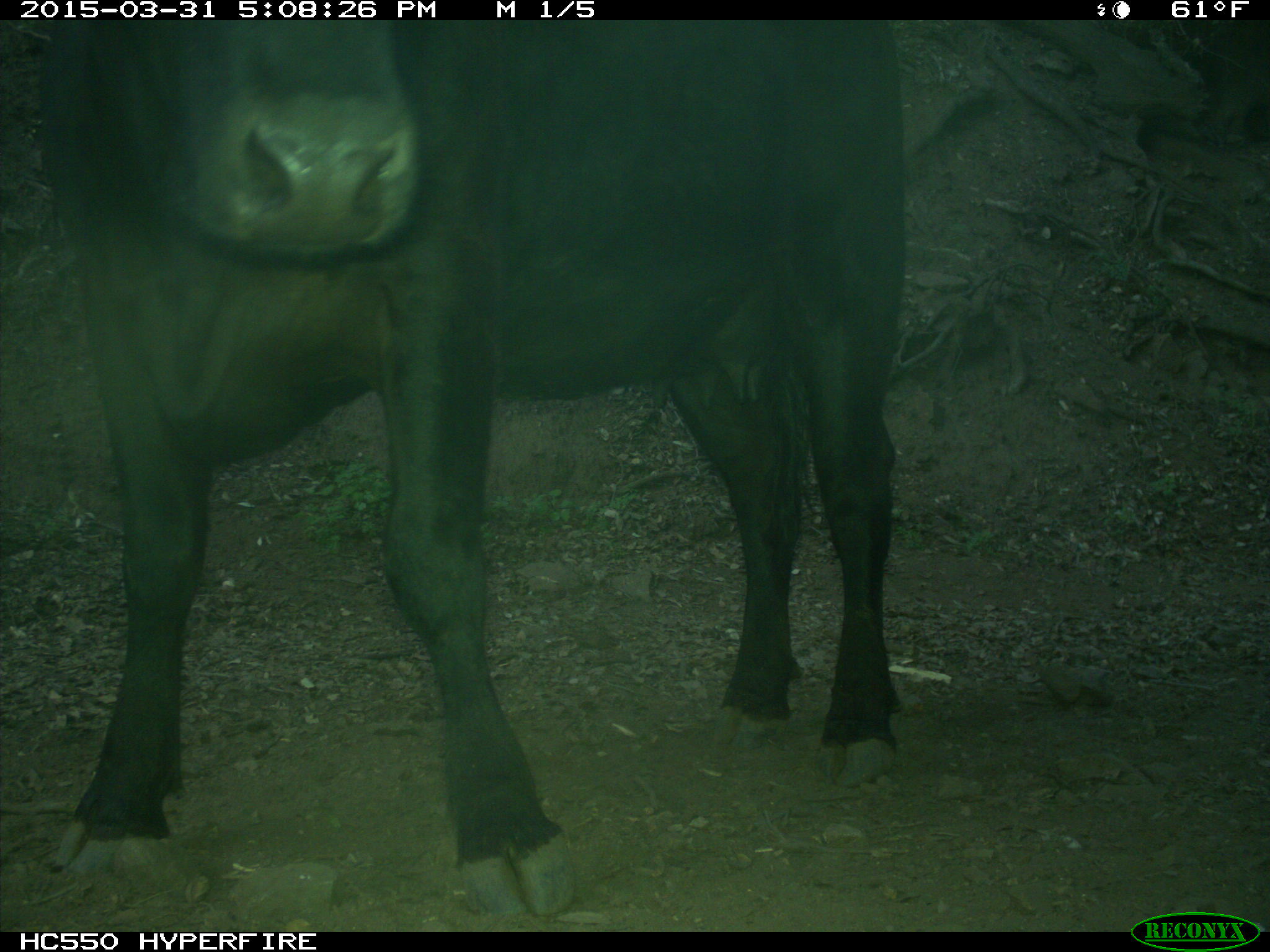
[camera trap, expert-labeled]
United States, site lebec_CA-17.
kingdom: Animalia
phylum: Chordata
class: Mammalia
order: Artiodactyla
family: Bovidae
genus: Bos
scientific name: Bos taurus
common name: domestic cow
Bos taurus (domestic cow).